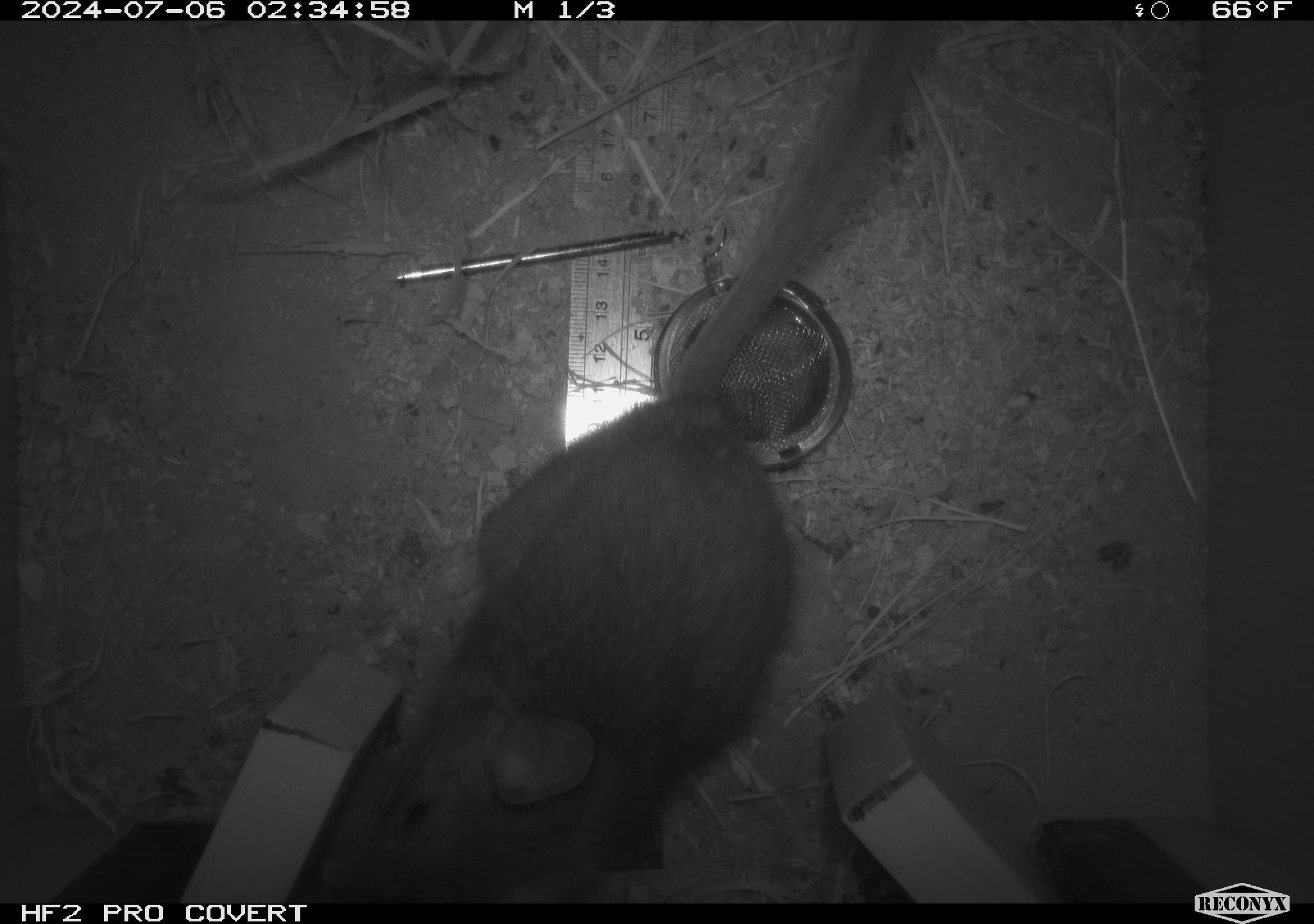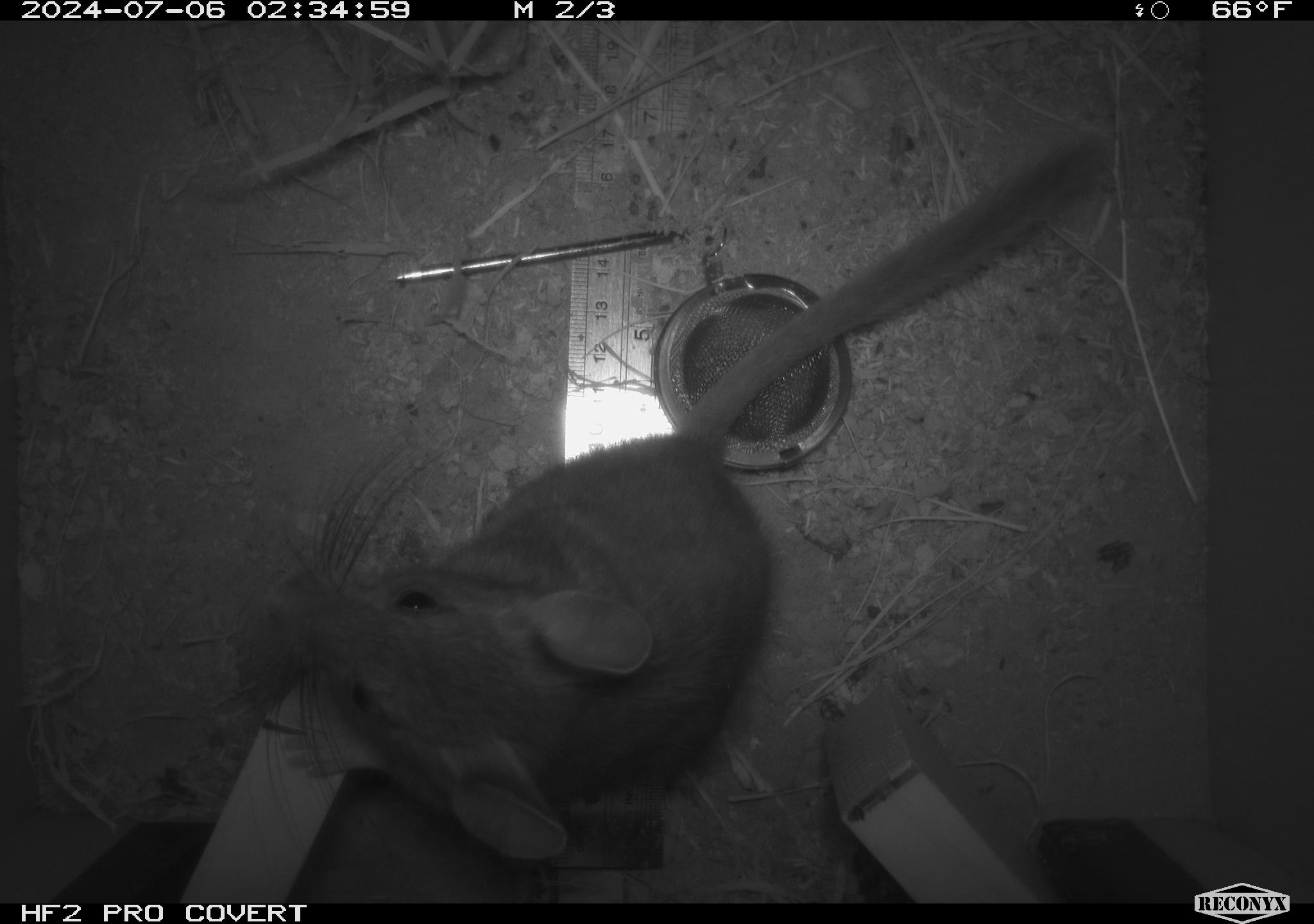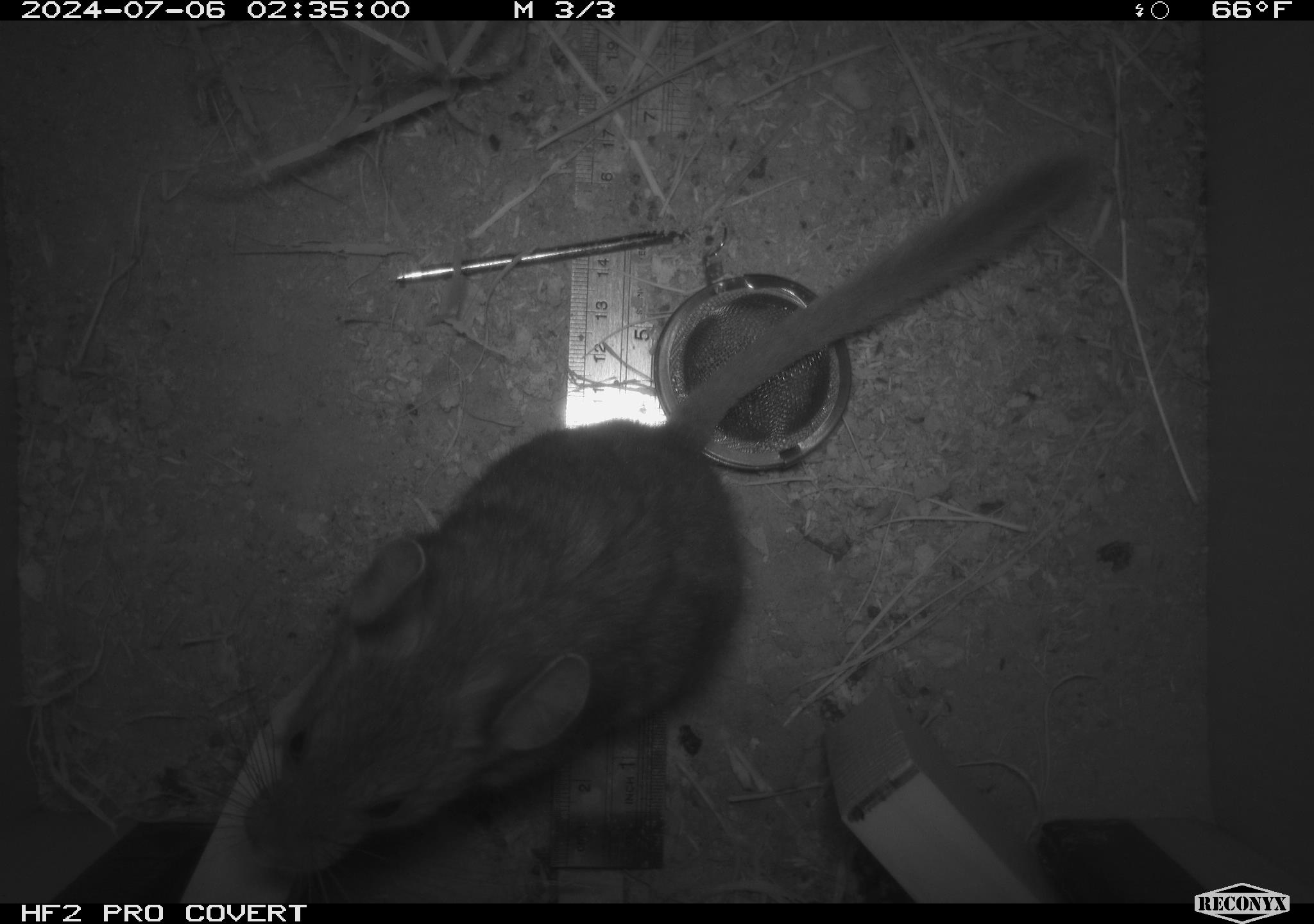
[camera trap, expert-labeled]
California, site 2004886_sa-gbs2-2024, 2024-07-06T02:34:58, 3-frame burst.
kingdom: Animalia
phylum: Chordata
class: Mammalia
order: Rodentia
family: Cricetidae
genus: Neotoma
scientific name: Neotoma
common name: pack rat or woodrat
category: neotoma species